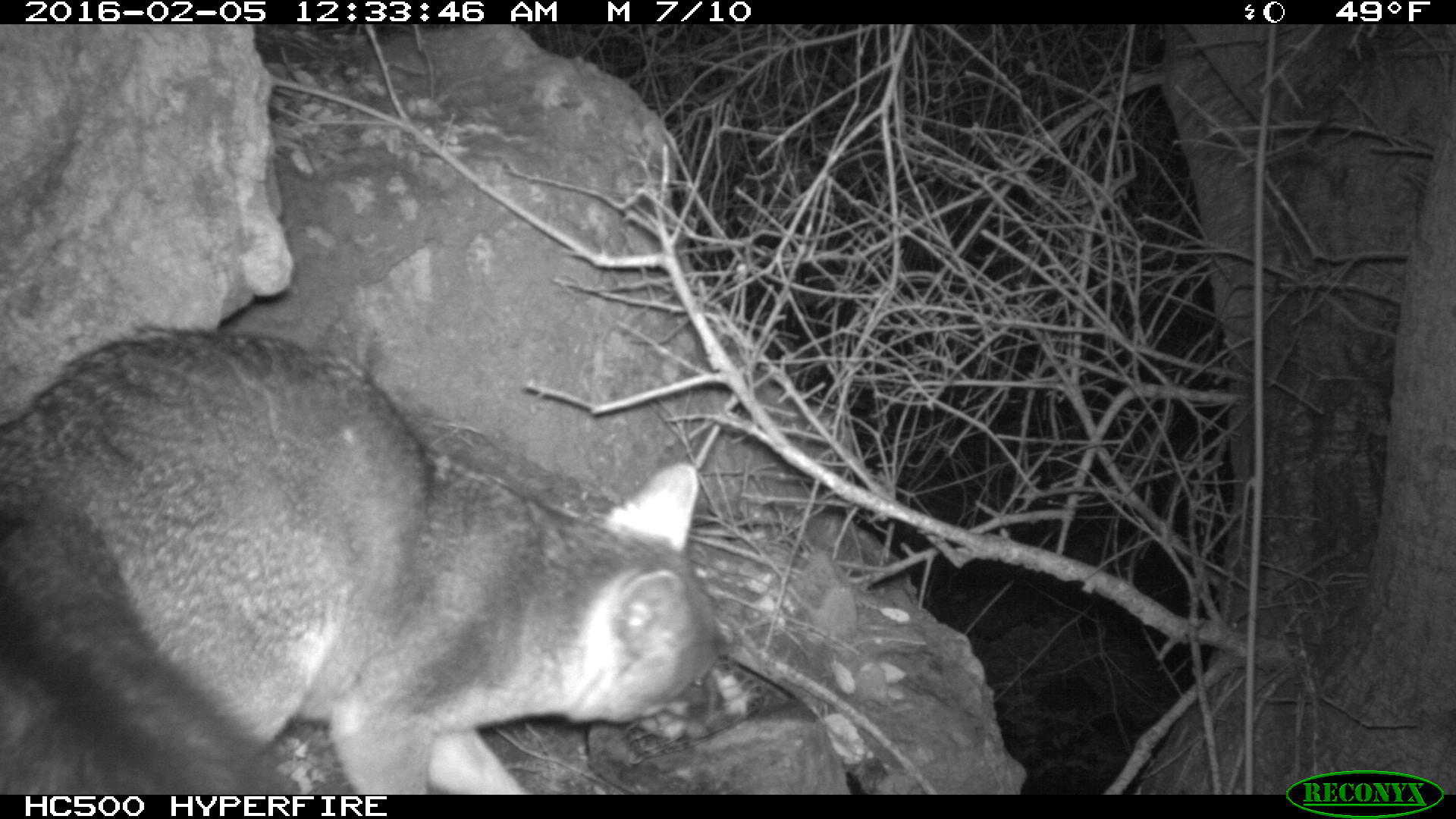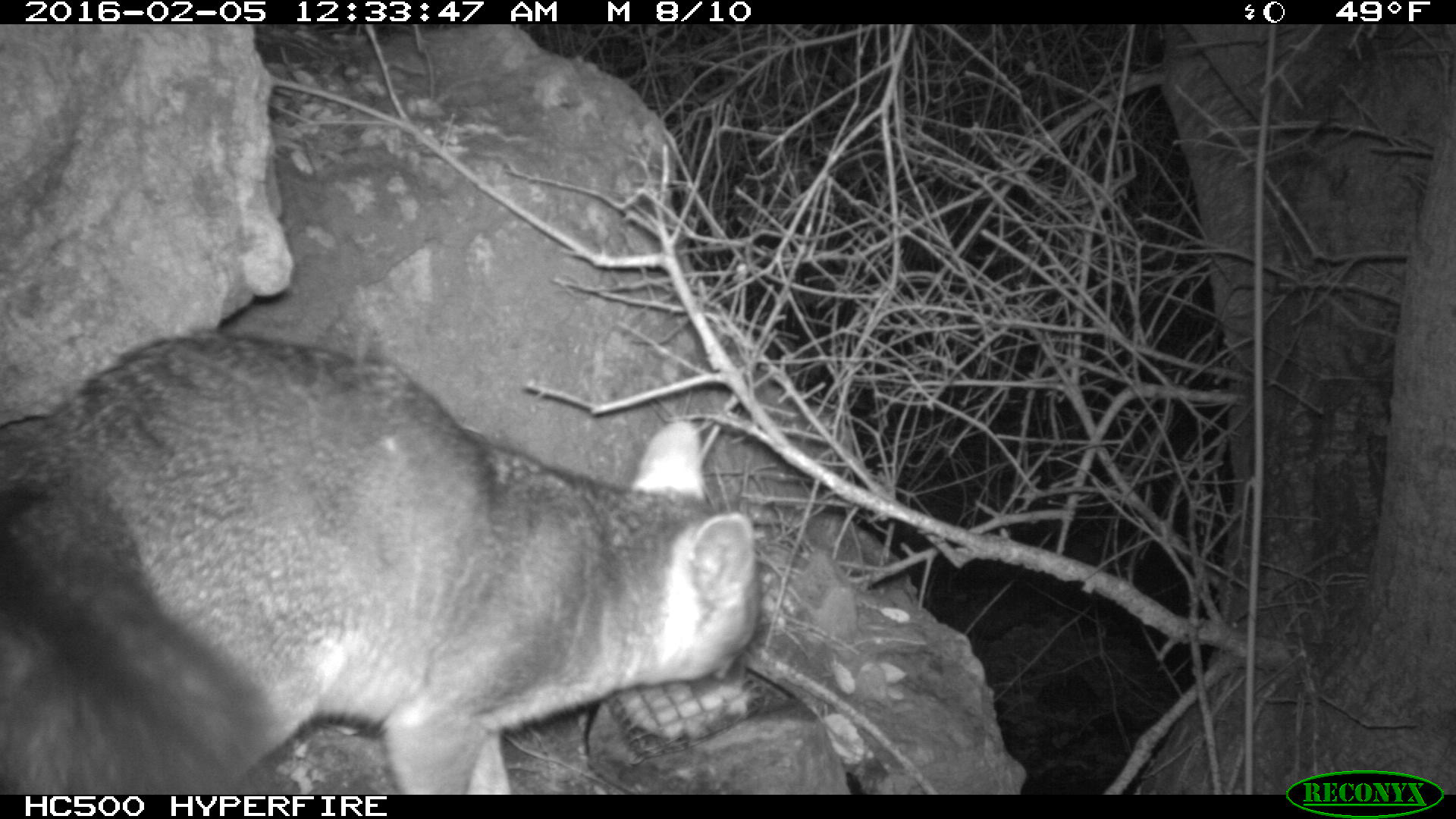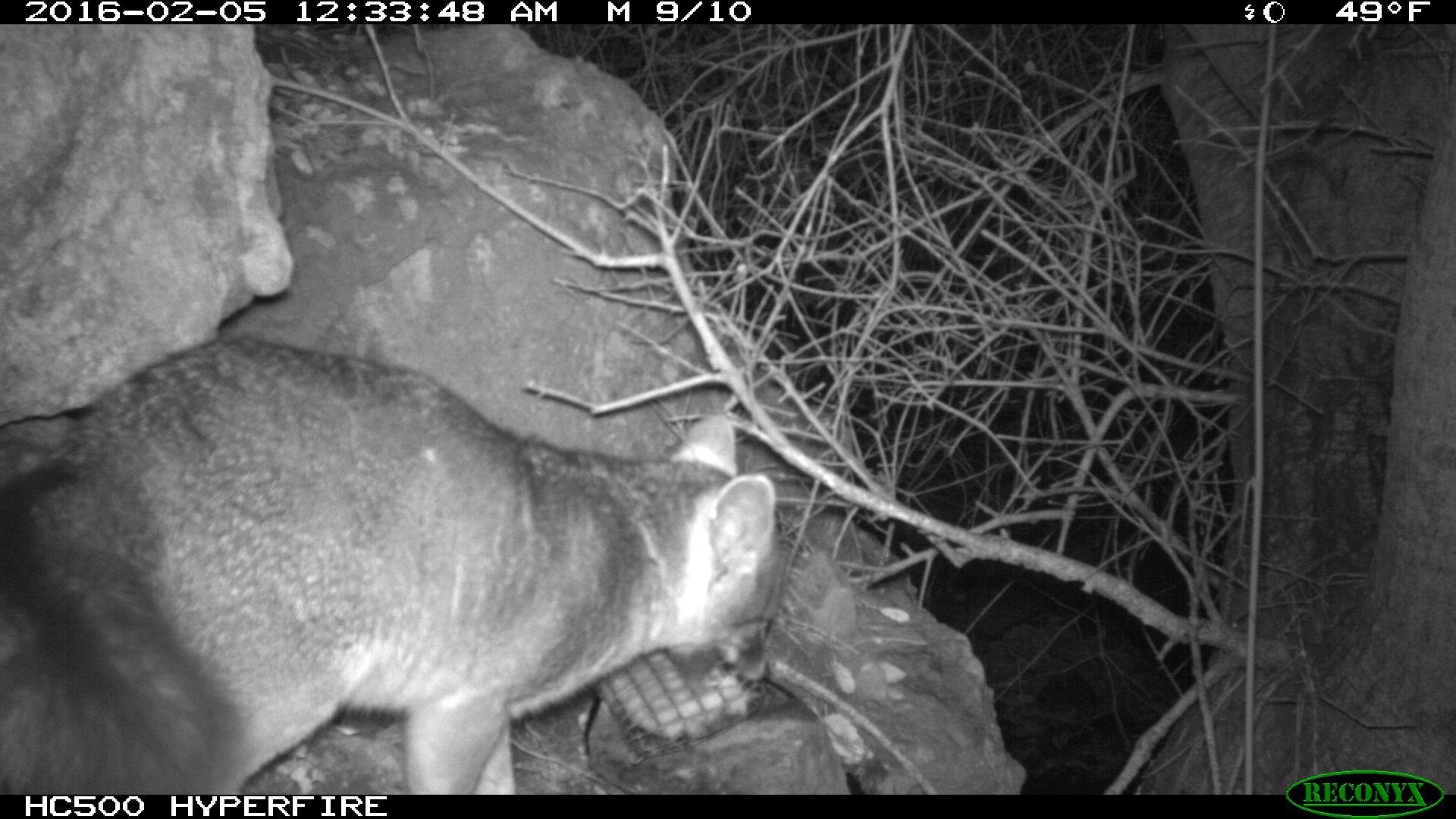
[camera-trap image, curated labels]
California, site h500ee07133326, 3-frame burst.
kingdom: Animalia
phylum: Chordata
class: Mammalia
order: Carnivora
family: Canidae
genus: Urocyon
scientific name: Urocyon littoralis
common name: island fox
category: fox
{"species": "fox (island fox) (Urocyon littoralis)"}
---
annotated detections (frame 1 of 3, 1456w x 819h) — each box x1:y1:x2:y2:
fox: 0:328:729:793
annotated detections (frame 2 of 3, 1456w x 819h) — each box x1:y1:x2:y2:
fox: 0:331:764:793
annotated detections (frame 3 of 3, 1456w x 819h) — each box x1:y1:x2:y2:
fox: 0:334:786:792